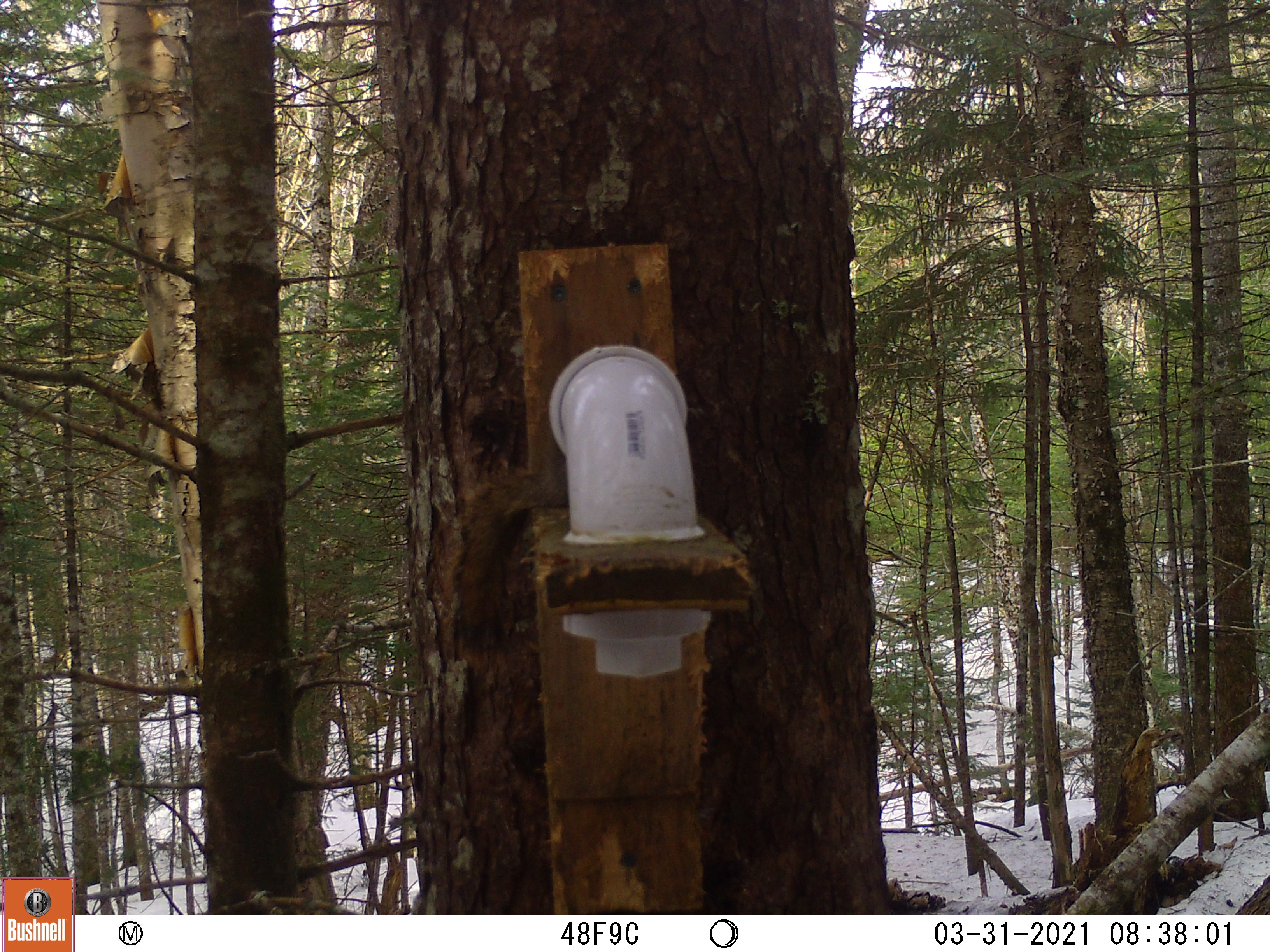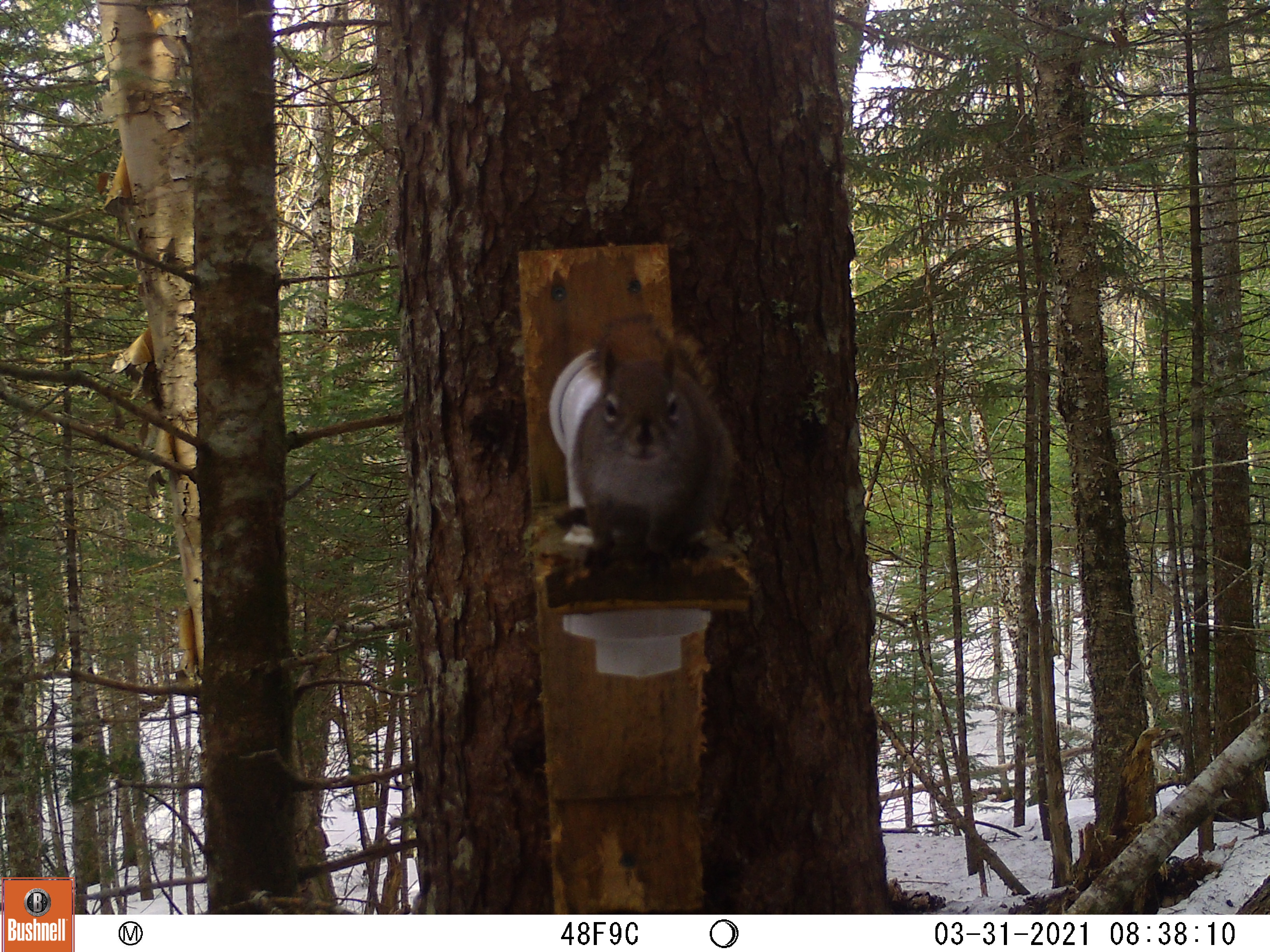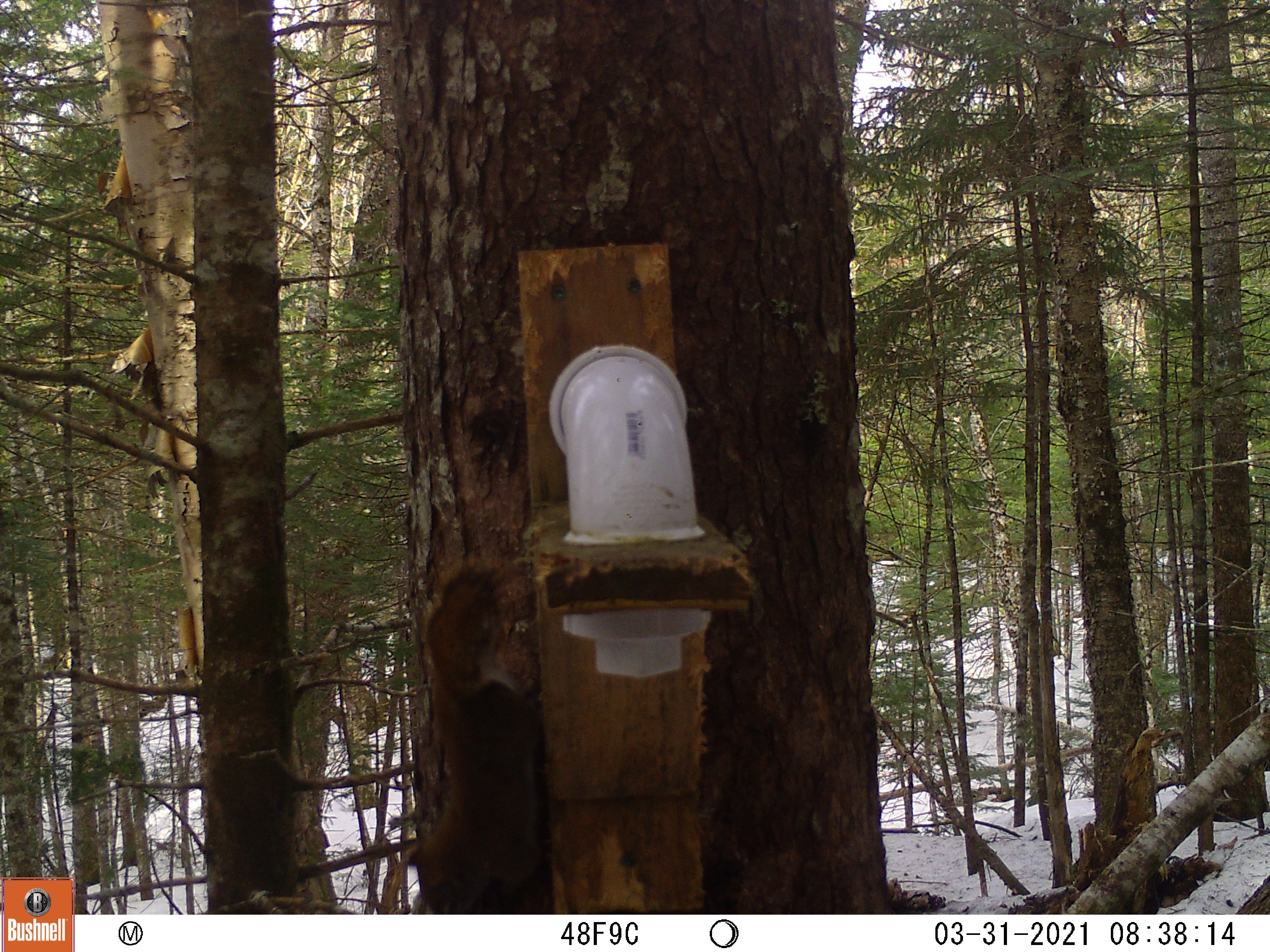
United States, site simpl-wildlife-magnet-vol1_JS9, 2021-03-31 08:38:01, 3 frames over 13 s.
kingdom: Animalia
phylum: Chordata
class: Mammalia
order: Rodentia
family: Sciuridae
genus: Tamiasciurus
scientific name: Tamiasciurus hudsonicus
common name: red squirrel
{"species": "red squirrel (Tamiasciurus hudsonicus)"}